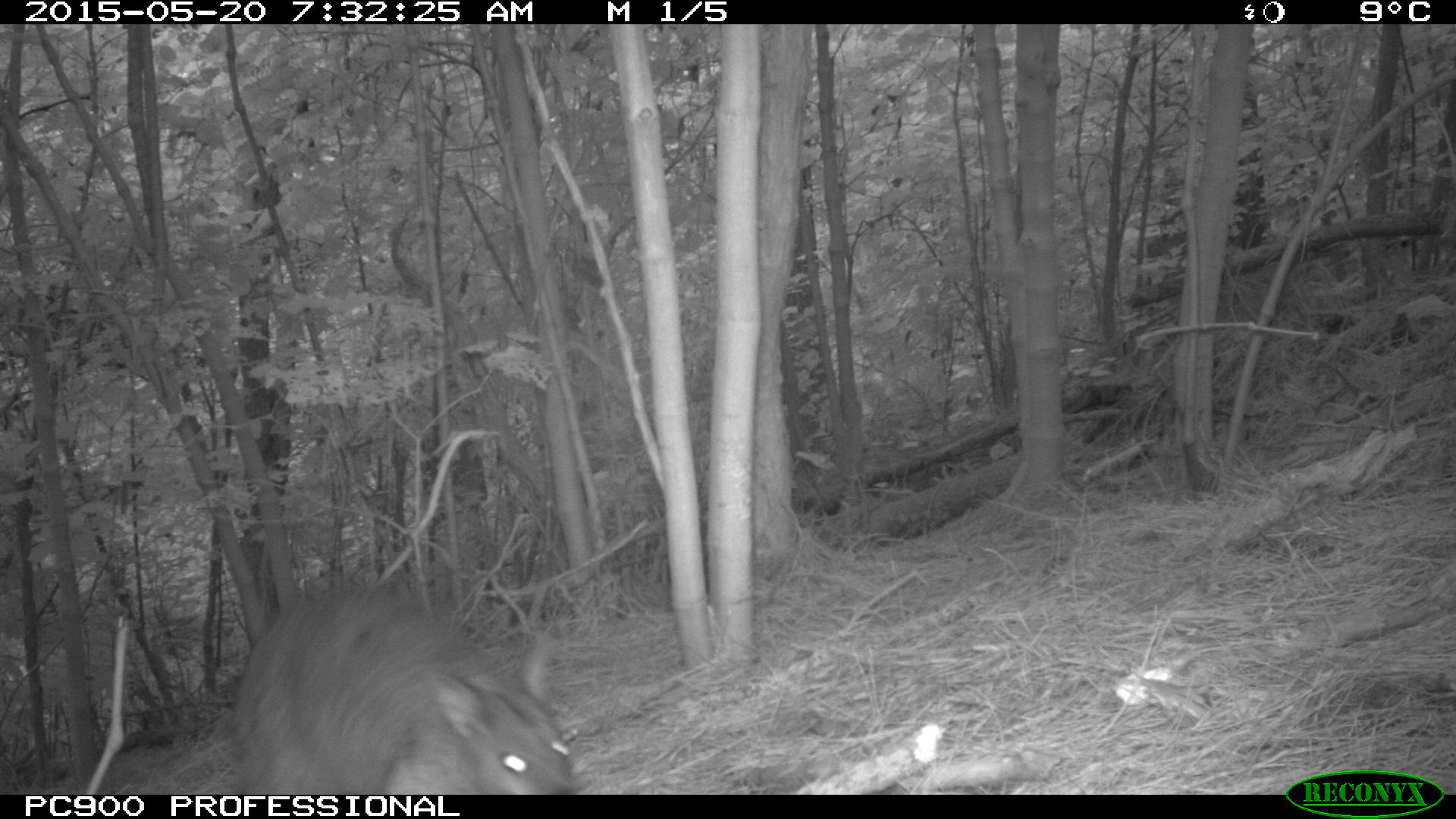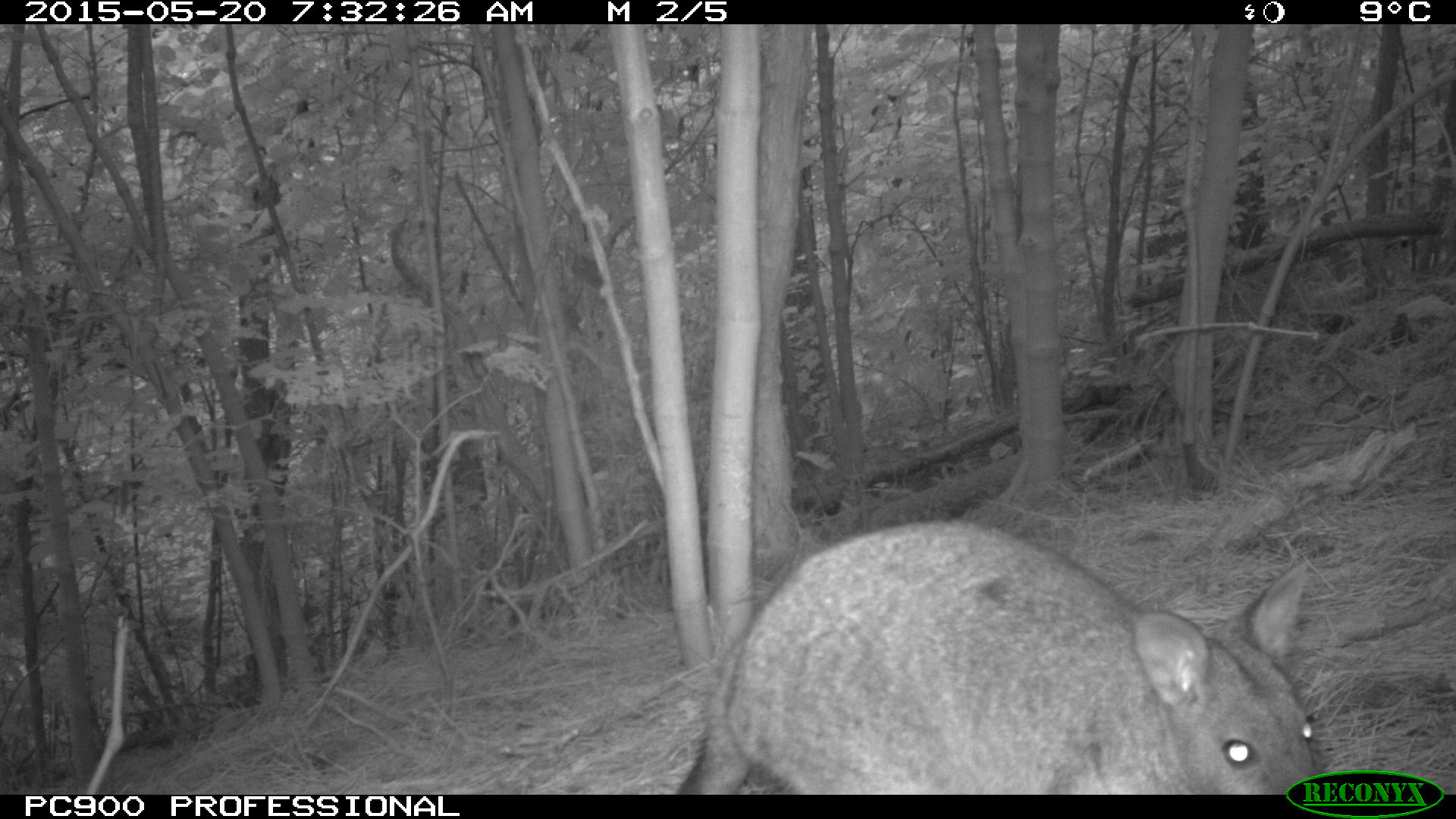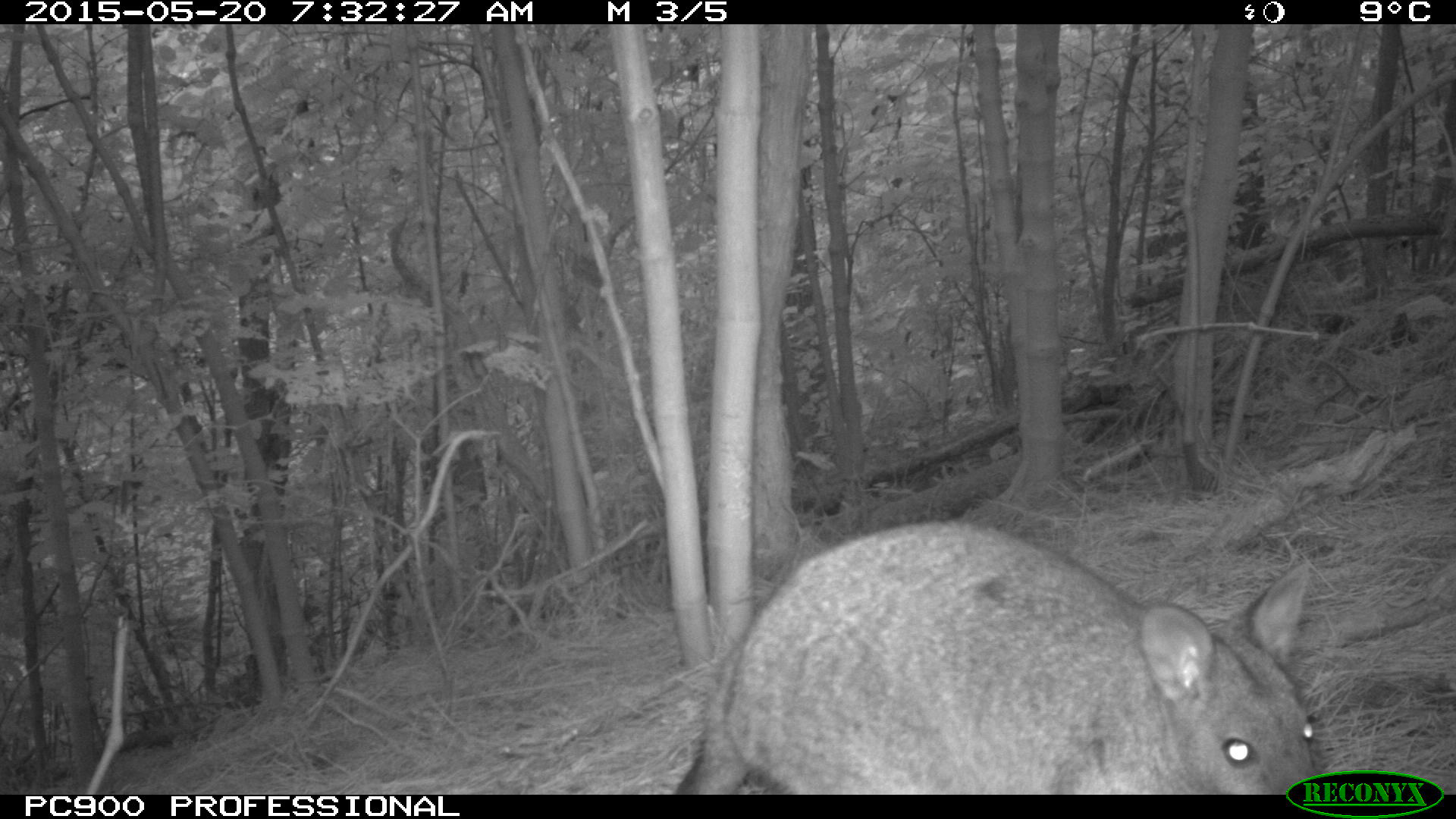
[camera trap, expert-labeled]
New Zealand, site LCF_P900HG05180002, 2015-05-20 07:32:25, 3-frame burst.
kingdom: Animalia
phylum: Chordata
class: Mammalia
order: Diprotodontia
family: Macropodidae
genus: Notamacropus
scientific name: Notamacropus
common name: wallaby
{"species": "wallaby (Notamacropus)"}